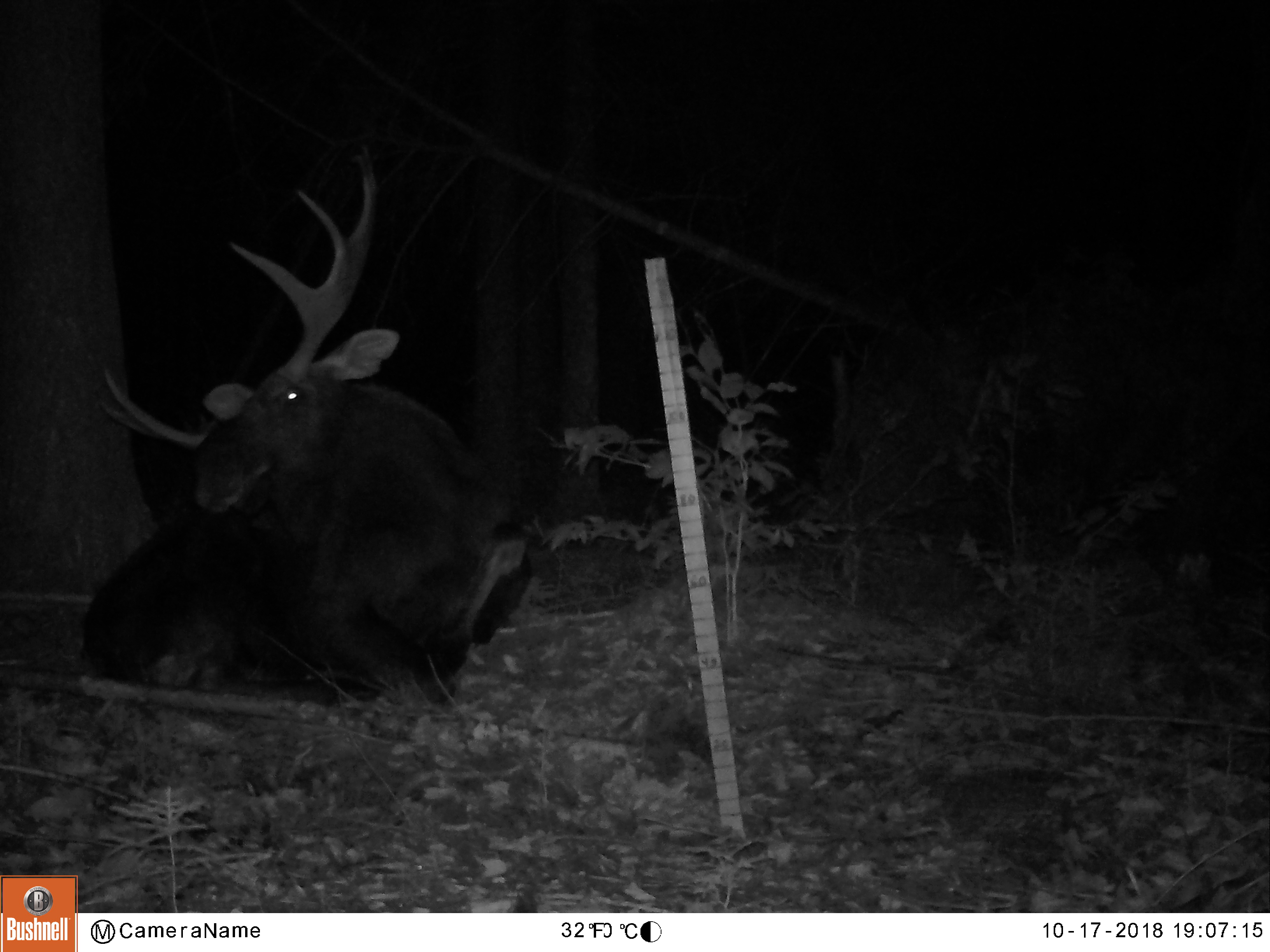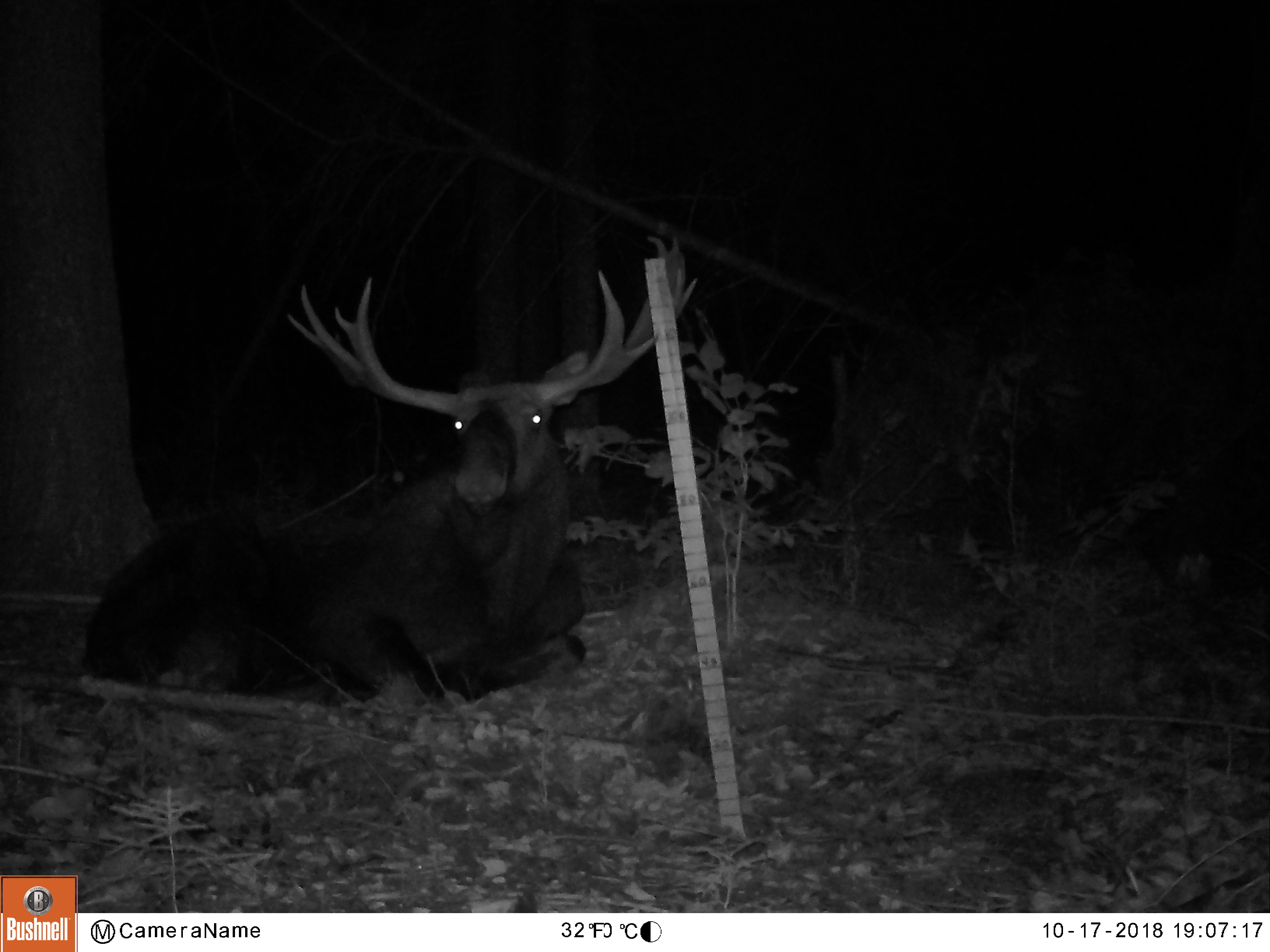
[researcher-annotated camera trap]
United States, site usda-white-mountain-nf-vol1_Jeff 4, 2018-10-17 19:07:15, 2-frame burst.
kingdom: Animalia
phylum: Chordata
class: Mammalia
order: Artiodactyla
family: Cervidae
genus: Alces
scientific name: Alces alces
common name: moose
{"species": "moose (Alces alces)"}